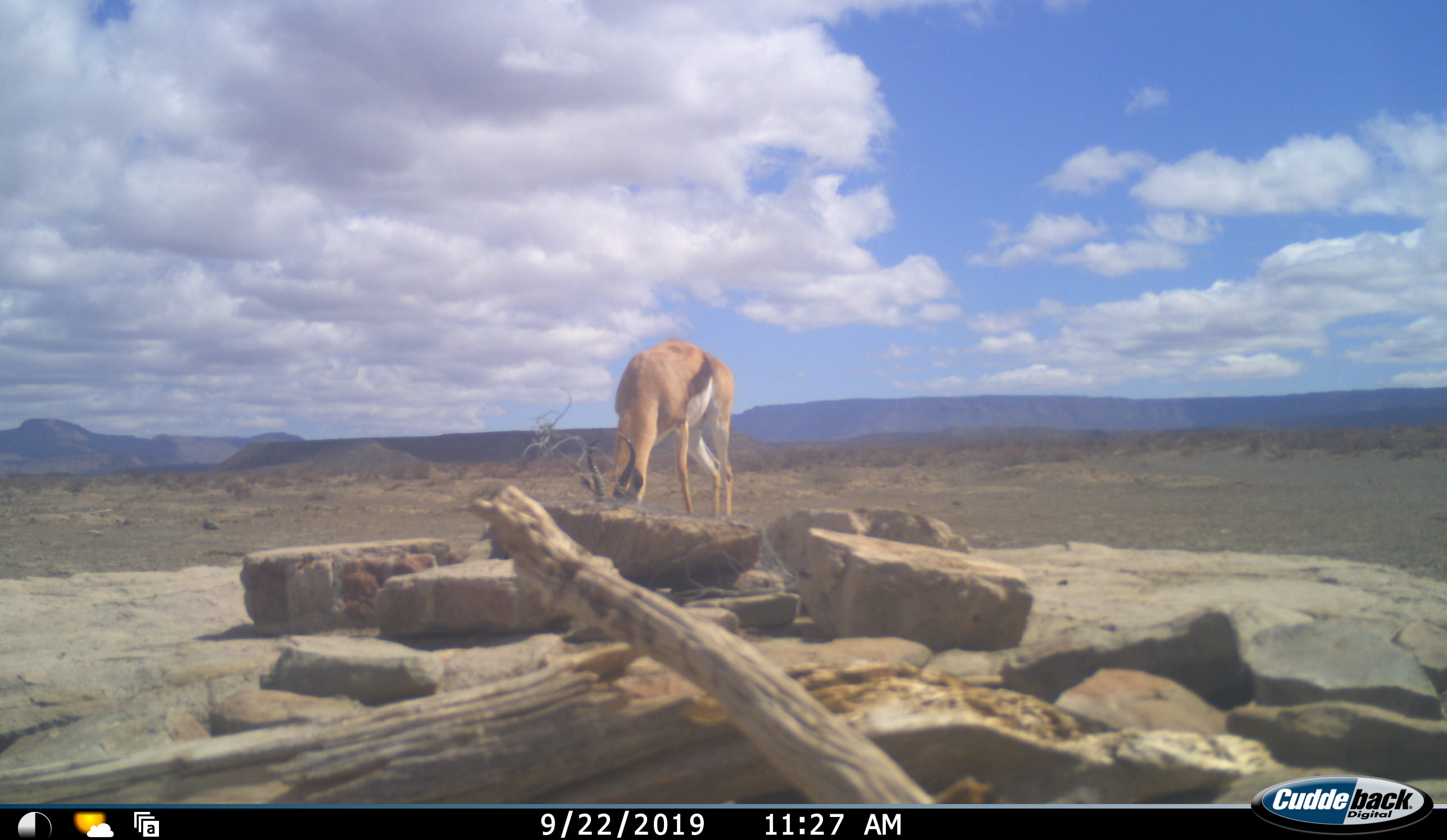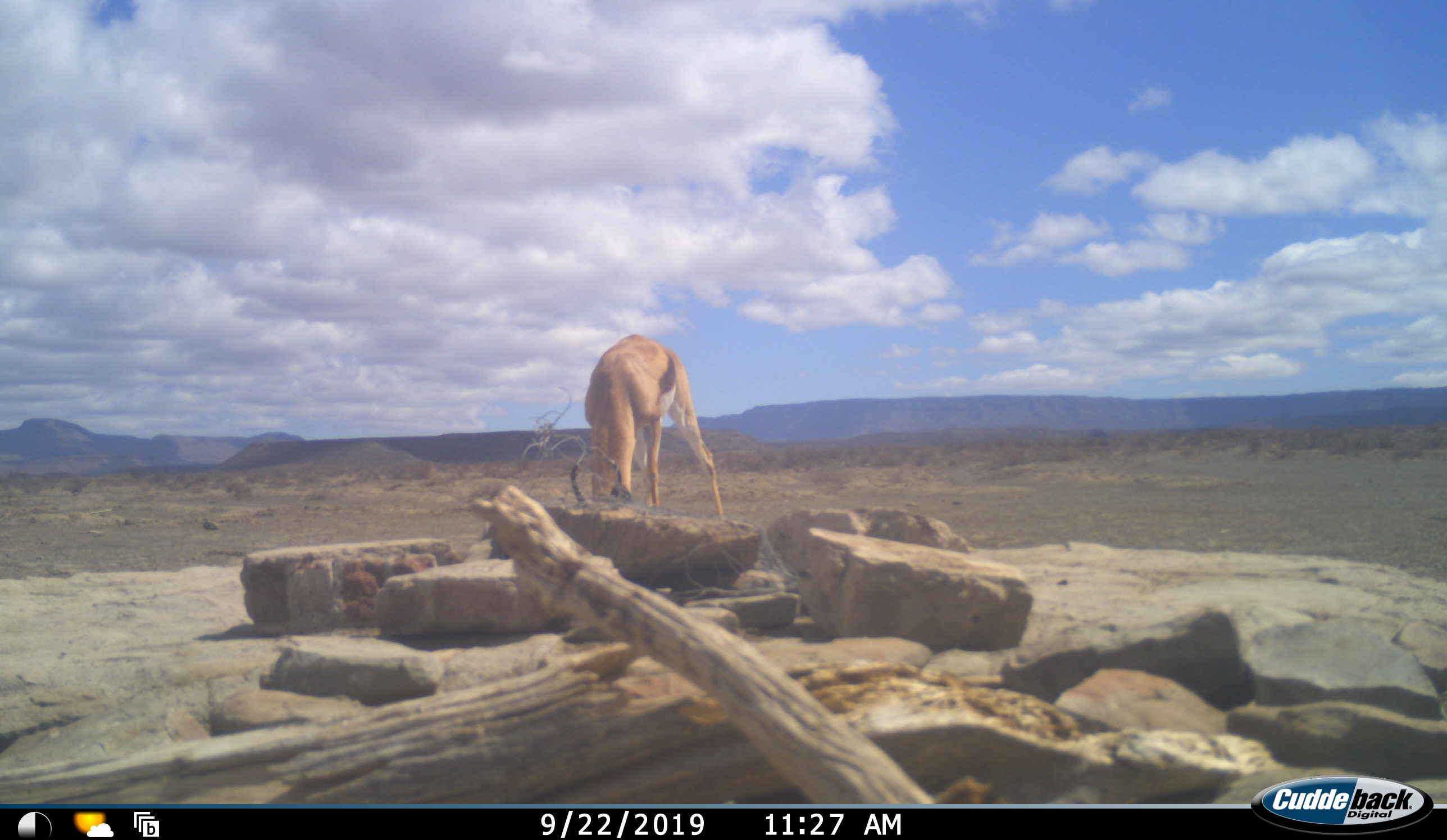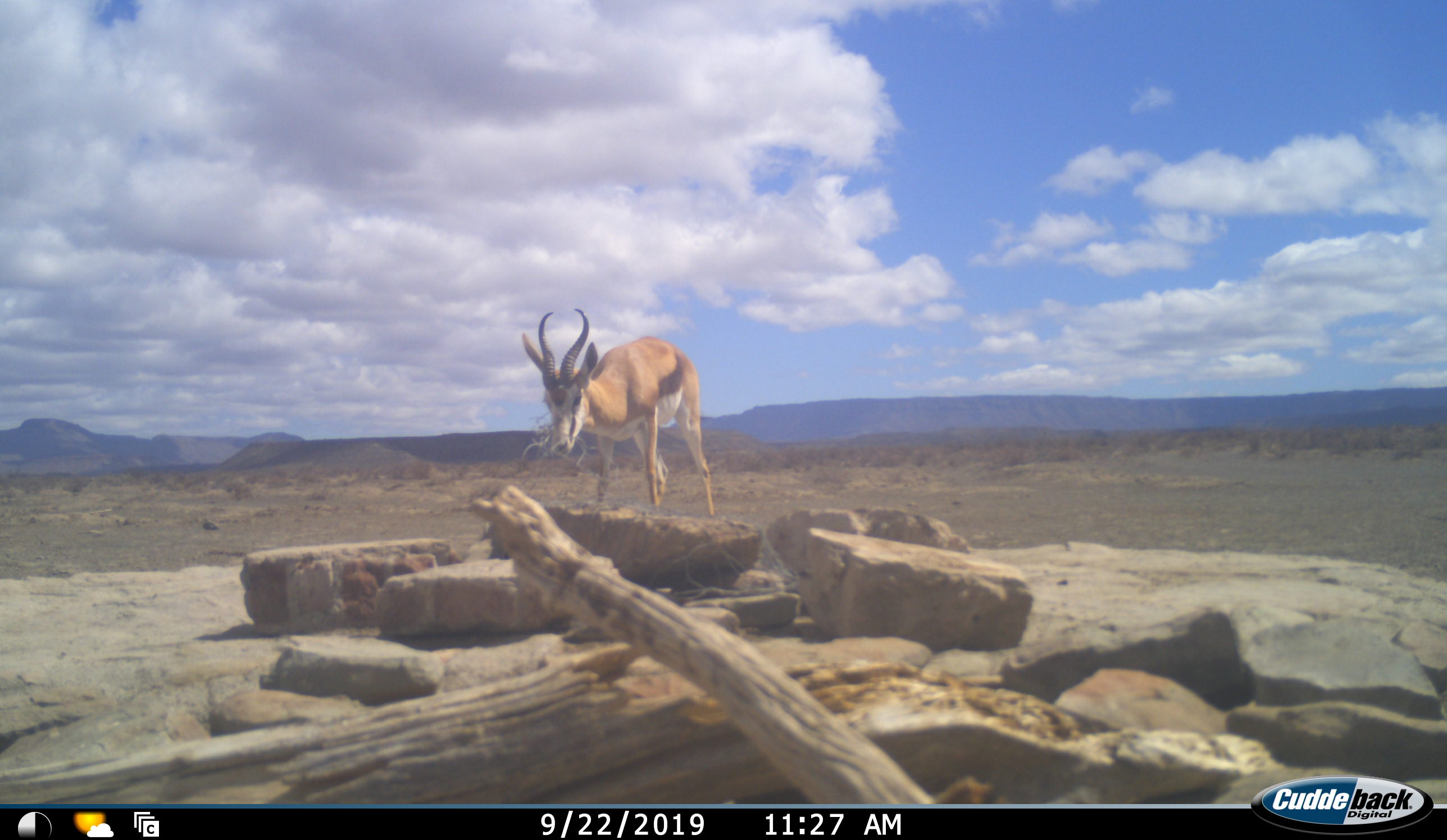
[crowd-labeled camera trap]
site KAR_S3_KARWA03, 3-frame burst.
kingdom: Animalia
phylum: Chordata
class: Mammalia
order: Artiodactyla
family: Bovidae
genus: Antidorcas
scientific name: Antidorcas marsupialis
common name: springbok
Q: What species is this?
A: Springbok (Antidorcas marsupialis).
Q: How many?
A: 1.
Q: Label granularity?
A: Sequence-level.